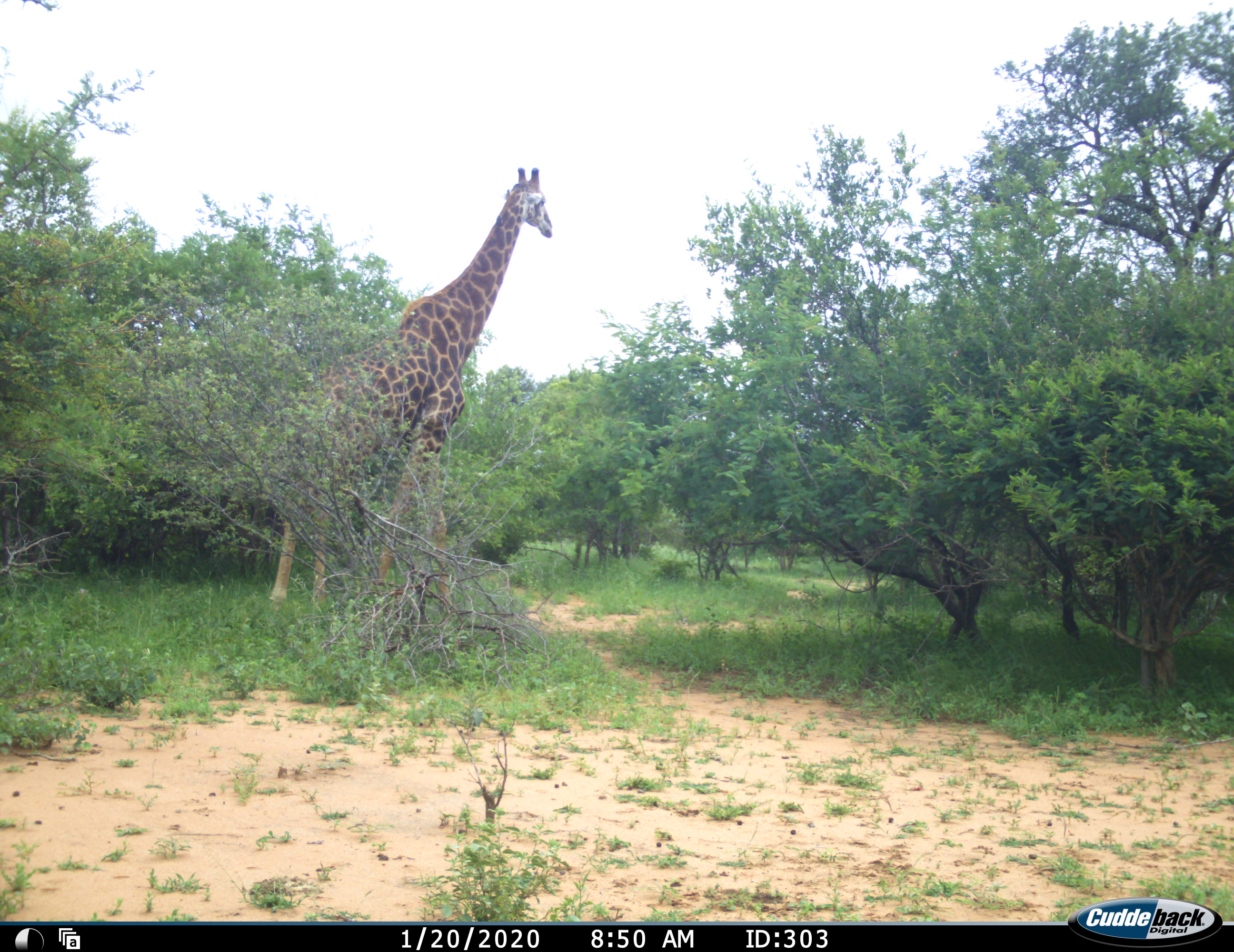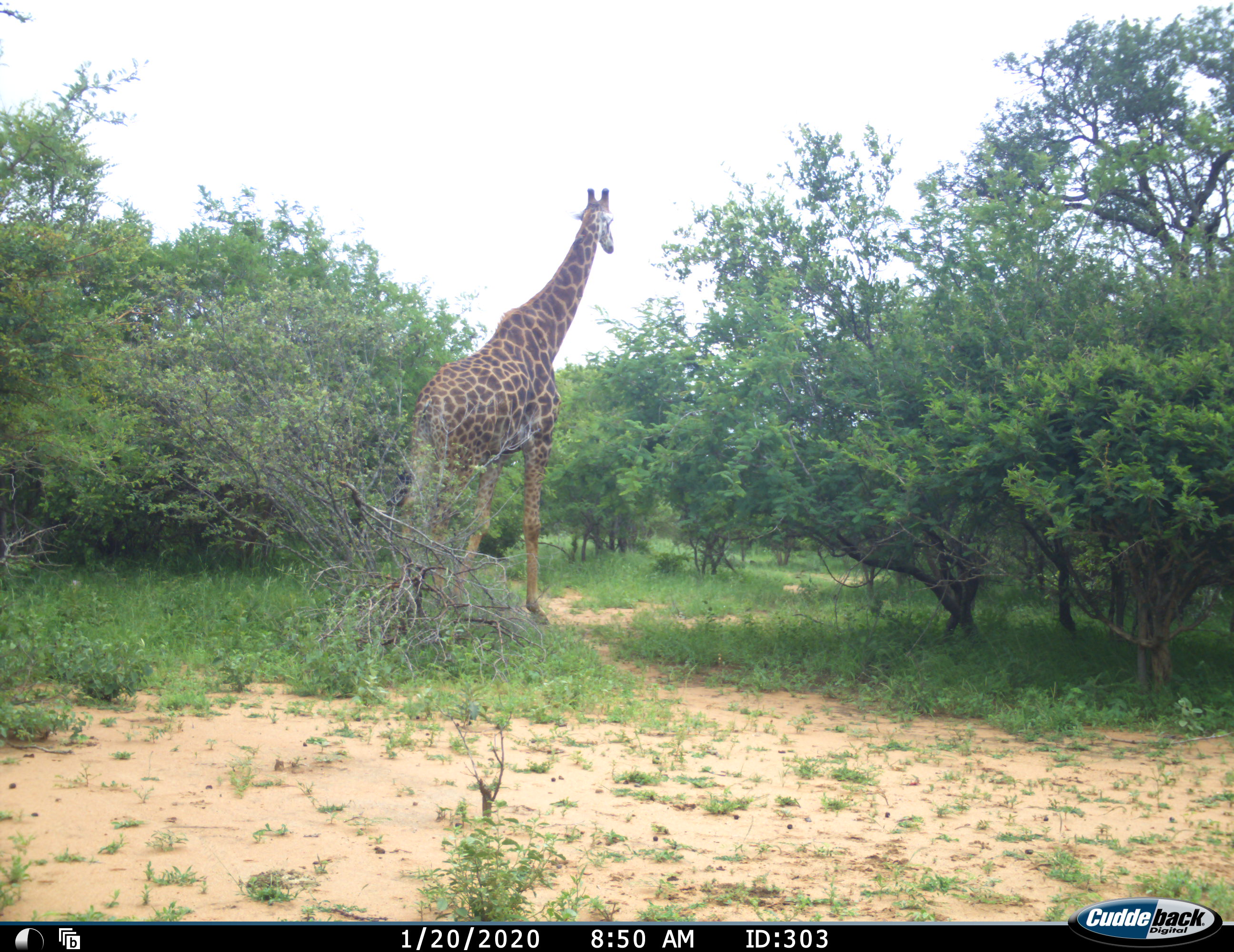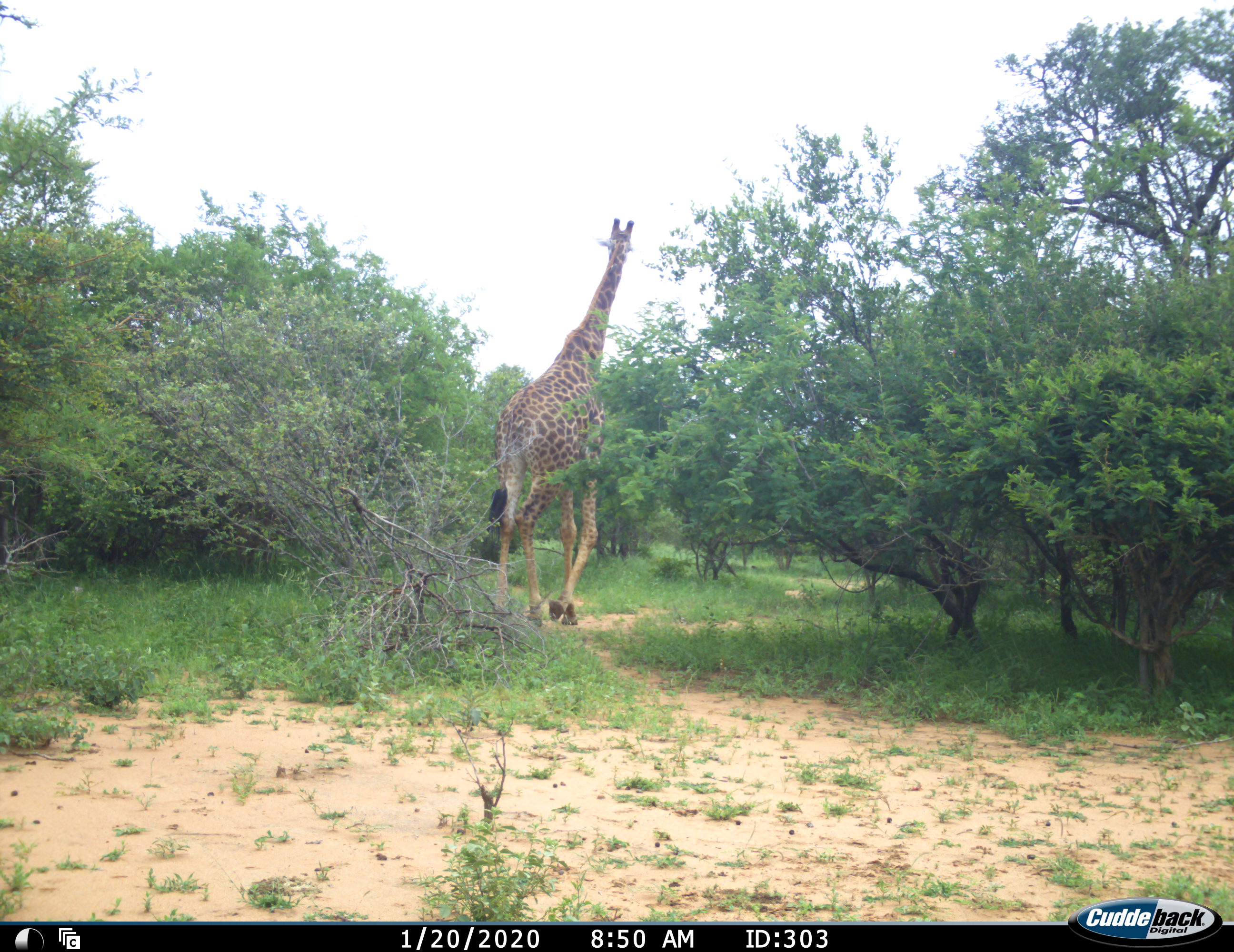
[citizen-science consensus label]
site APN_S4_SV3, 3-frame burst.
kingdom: Animalia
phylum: Chordata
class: Mammalia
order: Artiodactyla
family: Giraffidae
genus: Giraffa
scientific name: Giraffa camelopardalis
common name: giraffe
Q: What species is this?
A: Giraffe (Giraffa camelopardalis).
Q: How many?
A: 1.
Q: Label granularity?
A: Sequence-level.